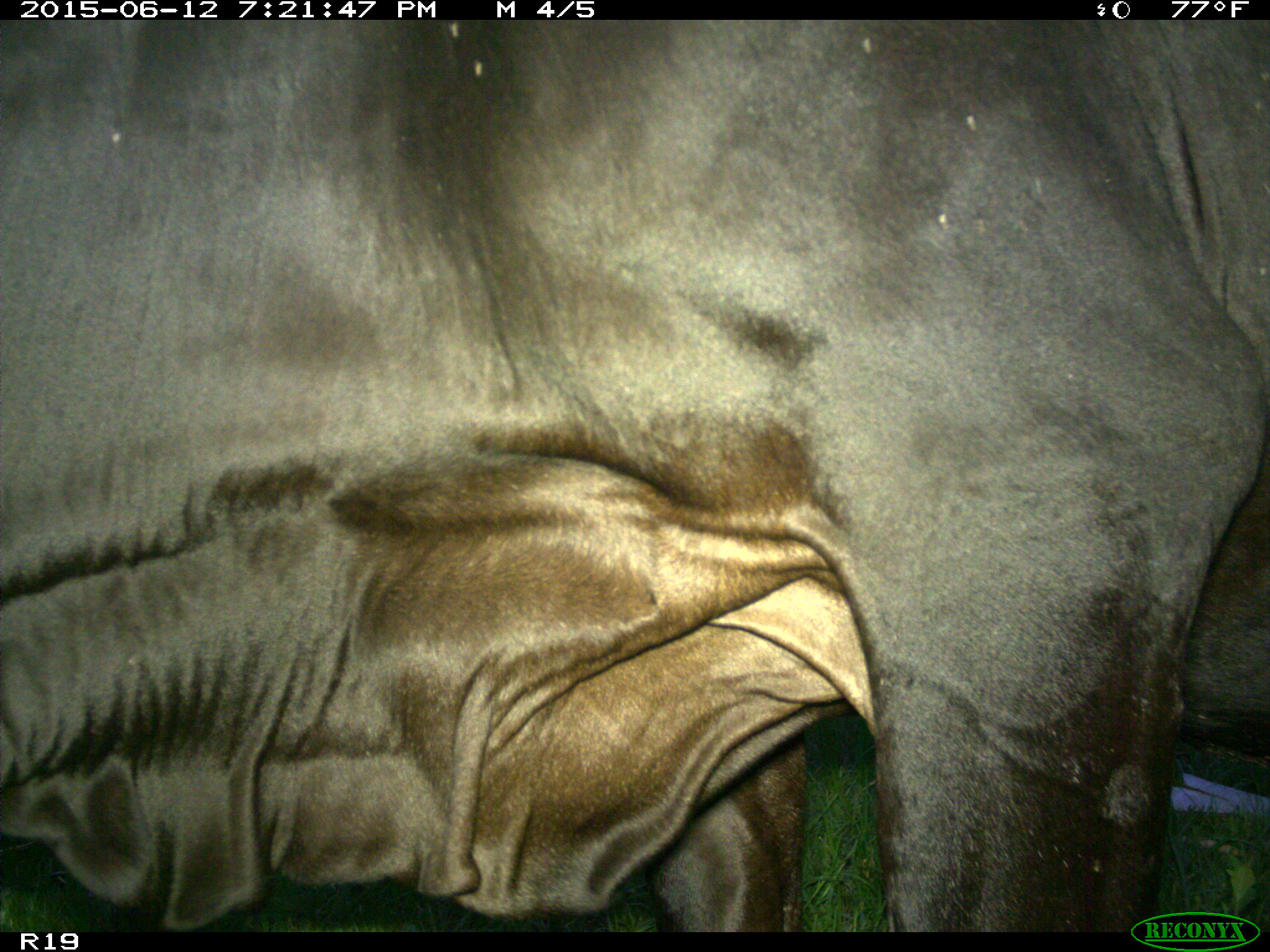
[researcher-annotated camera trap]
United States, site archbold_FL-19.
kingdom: Animalia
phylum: Chordata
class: Mammalia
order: Artiodactyla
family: Bovidae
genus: Bos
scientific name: Bos taurus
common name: domestic cow